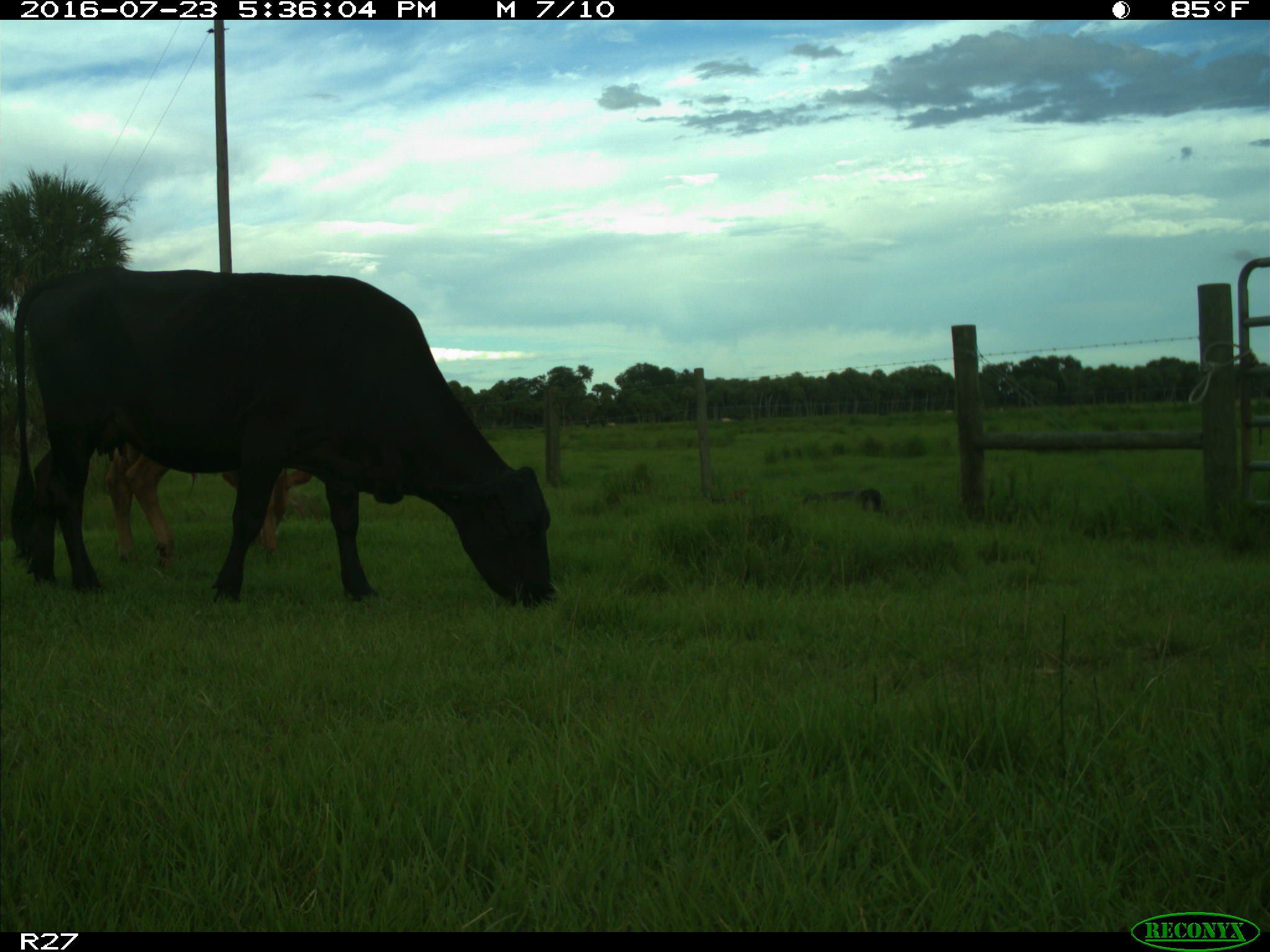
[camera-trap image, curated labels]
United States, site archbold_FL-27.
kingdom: Animalia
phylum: Chordata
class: Mammalia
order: Artiodactyla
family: Bovidae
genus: Bos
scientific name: Bos taurus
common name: domestic cow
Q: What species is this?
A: Bos taurus (domestic cow).